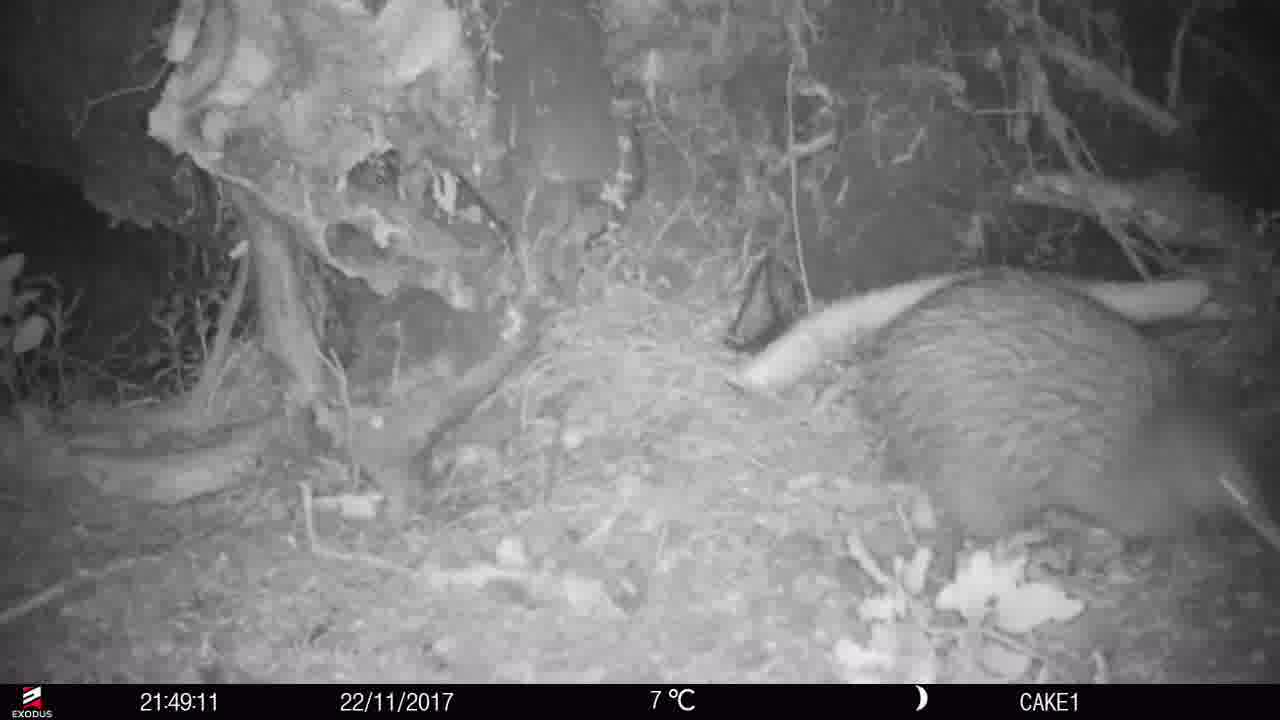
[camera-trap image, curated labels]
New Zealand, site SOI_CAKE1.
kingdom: Animalia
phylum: Chordata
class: Aves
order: Apterygiformes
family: Apterygidae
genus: Apteryx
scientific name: Apteryx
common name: kiwi